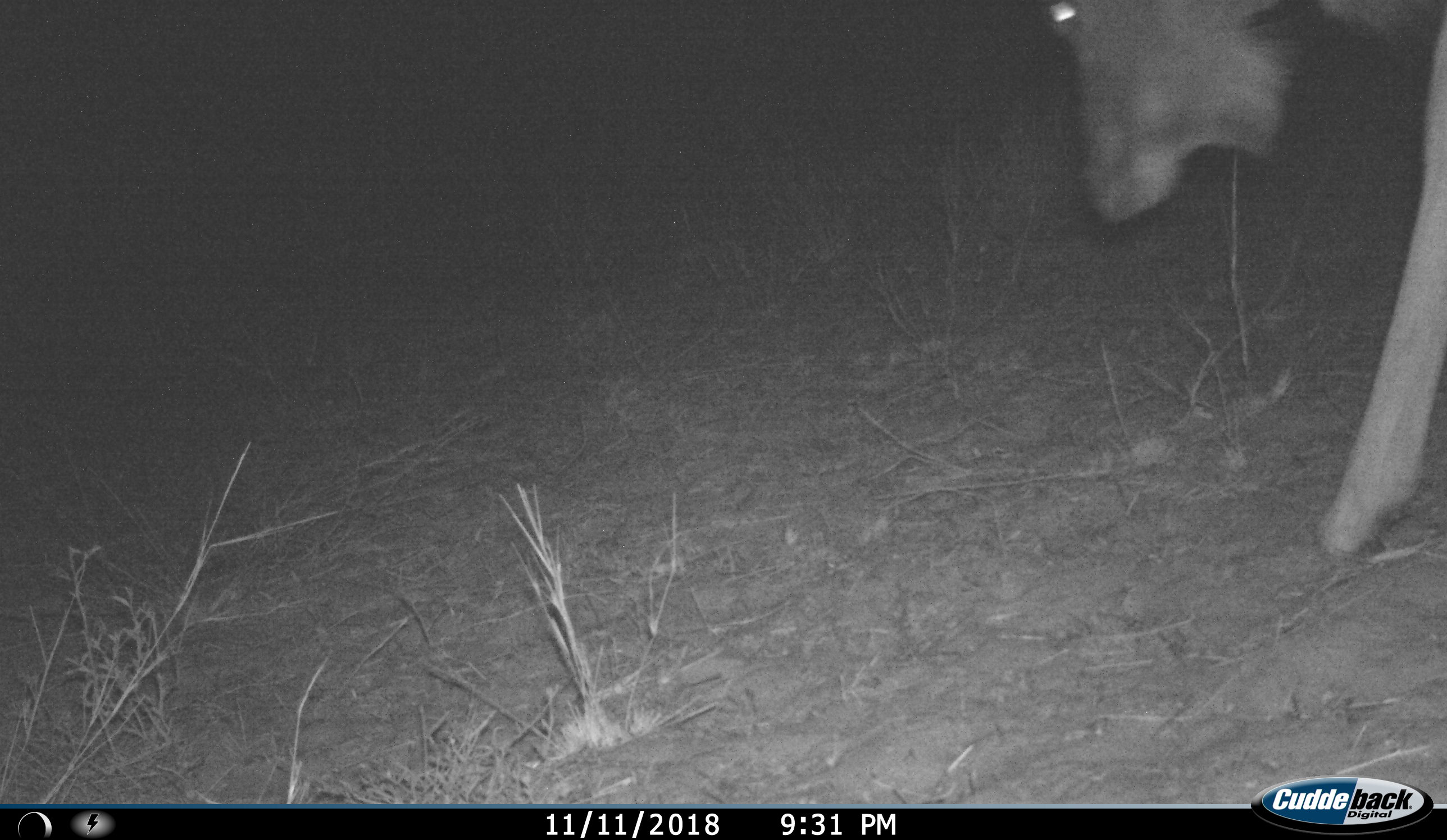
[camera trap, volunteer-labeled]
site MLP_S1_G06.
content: unidentified animal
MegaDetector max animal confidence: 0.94